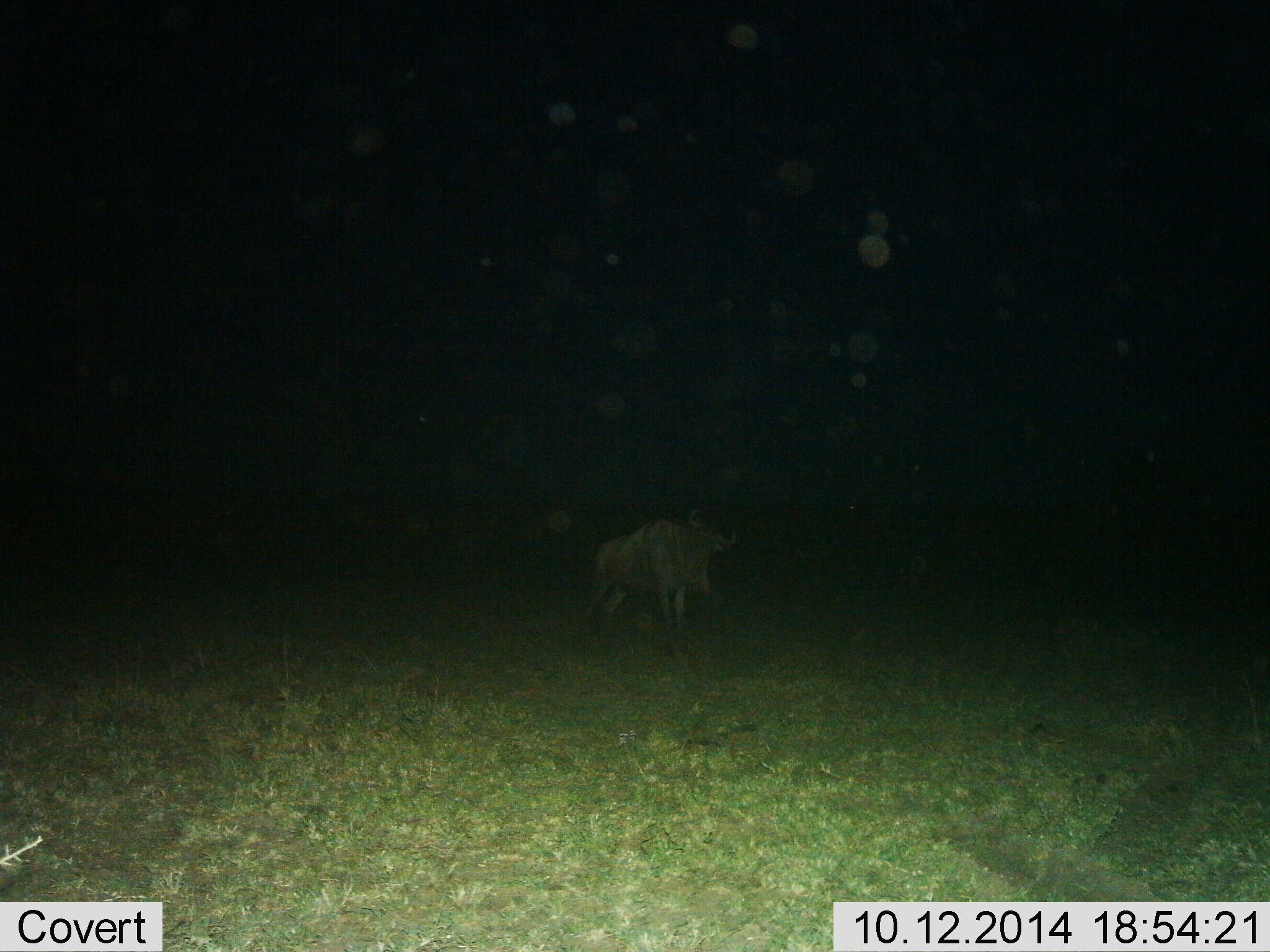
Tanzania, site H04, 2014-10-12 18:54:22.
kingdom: Animalia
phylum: Chordata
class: Mammalia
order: Artiodactyla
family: Bovidae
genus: Connochaetes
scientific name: Connochaetes taurinus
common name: blue wildebeest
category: wildebeest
Wildebeest (blue wildebeest) (Connochaetes taurinus), count 1. Behavior (volunteer vote fractions): standing 70%, resting 0%, moving 20%, interacting 0%. Young present (vote fraction): 0%. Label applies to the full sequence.